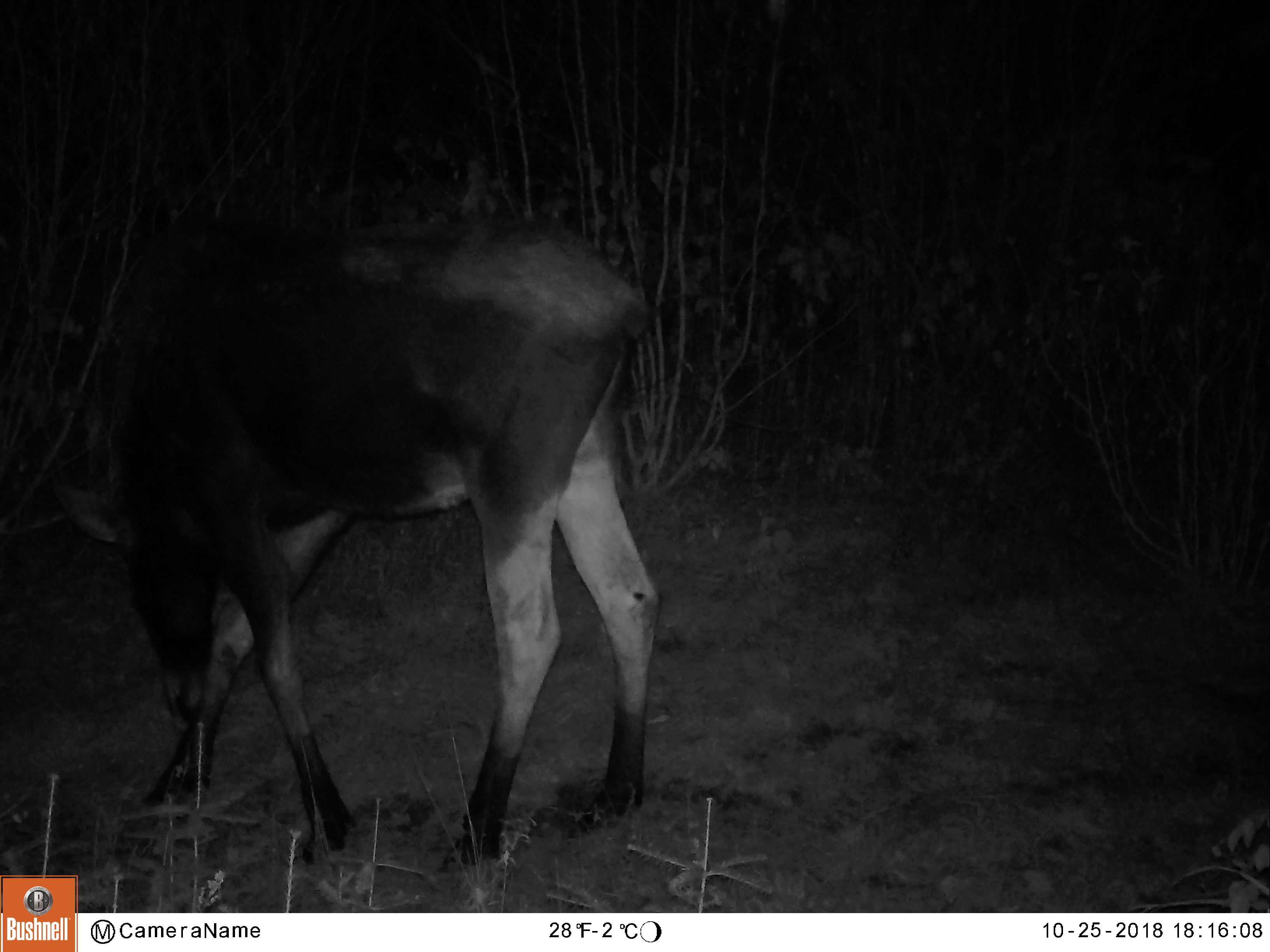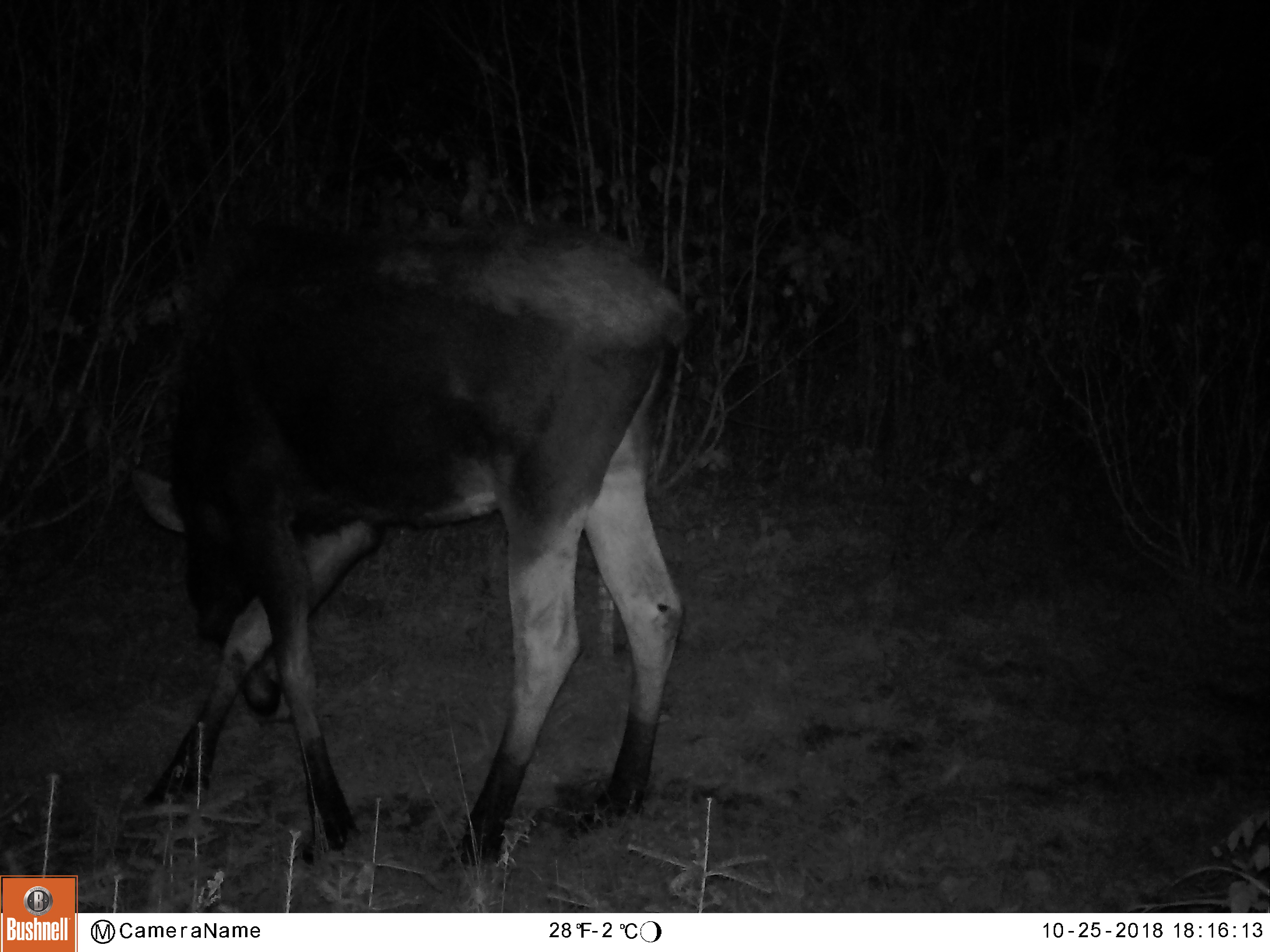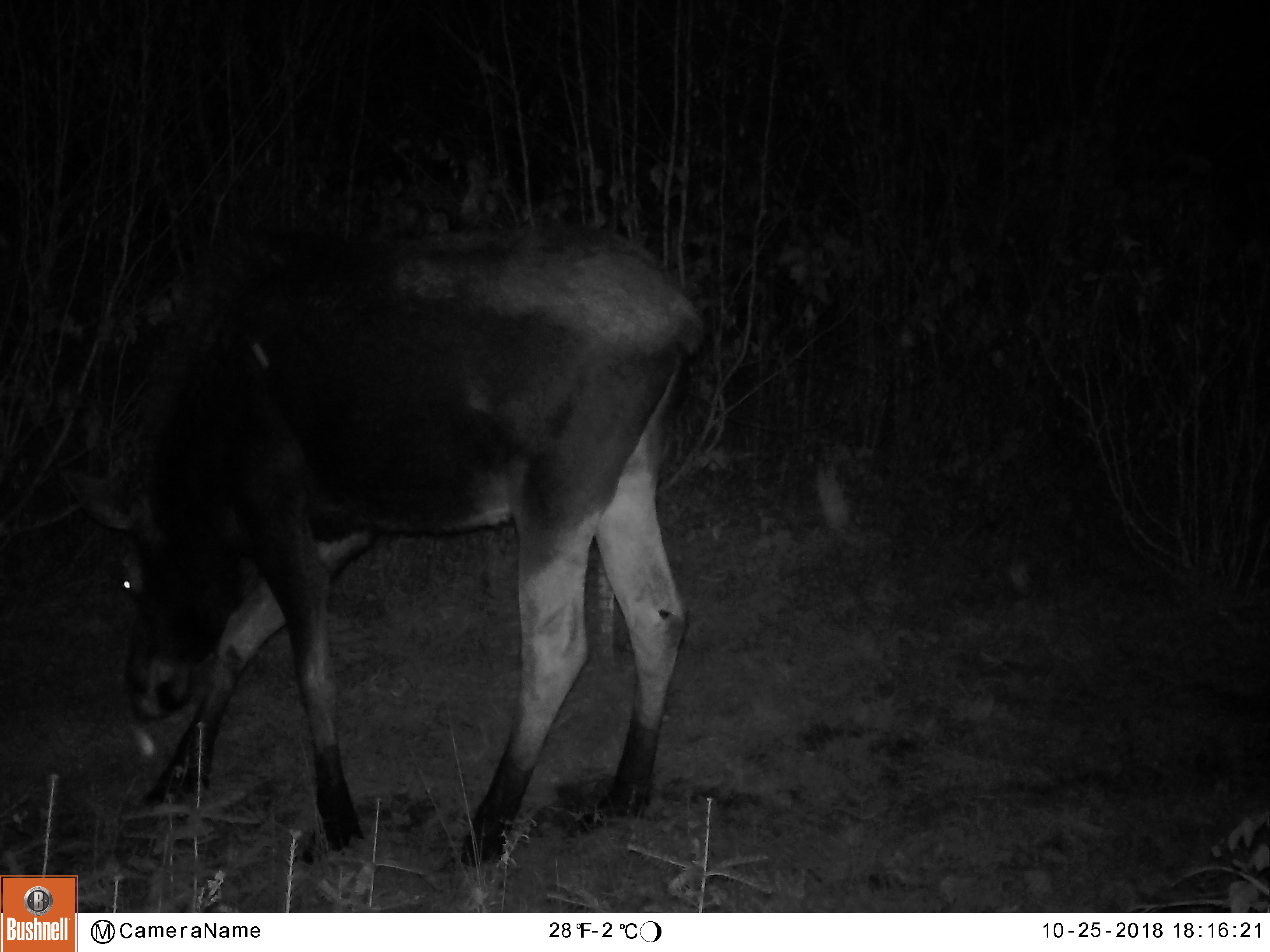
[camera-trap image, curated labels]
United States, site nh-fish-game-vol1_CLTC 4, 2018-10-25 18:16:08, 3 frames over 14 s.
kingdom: Animalia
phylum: Chordata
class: Mammalia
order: Artiodactyla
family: Cervidae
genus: Alces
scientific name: Alces alces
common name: moose